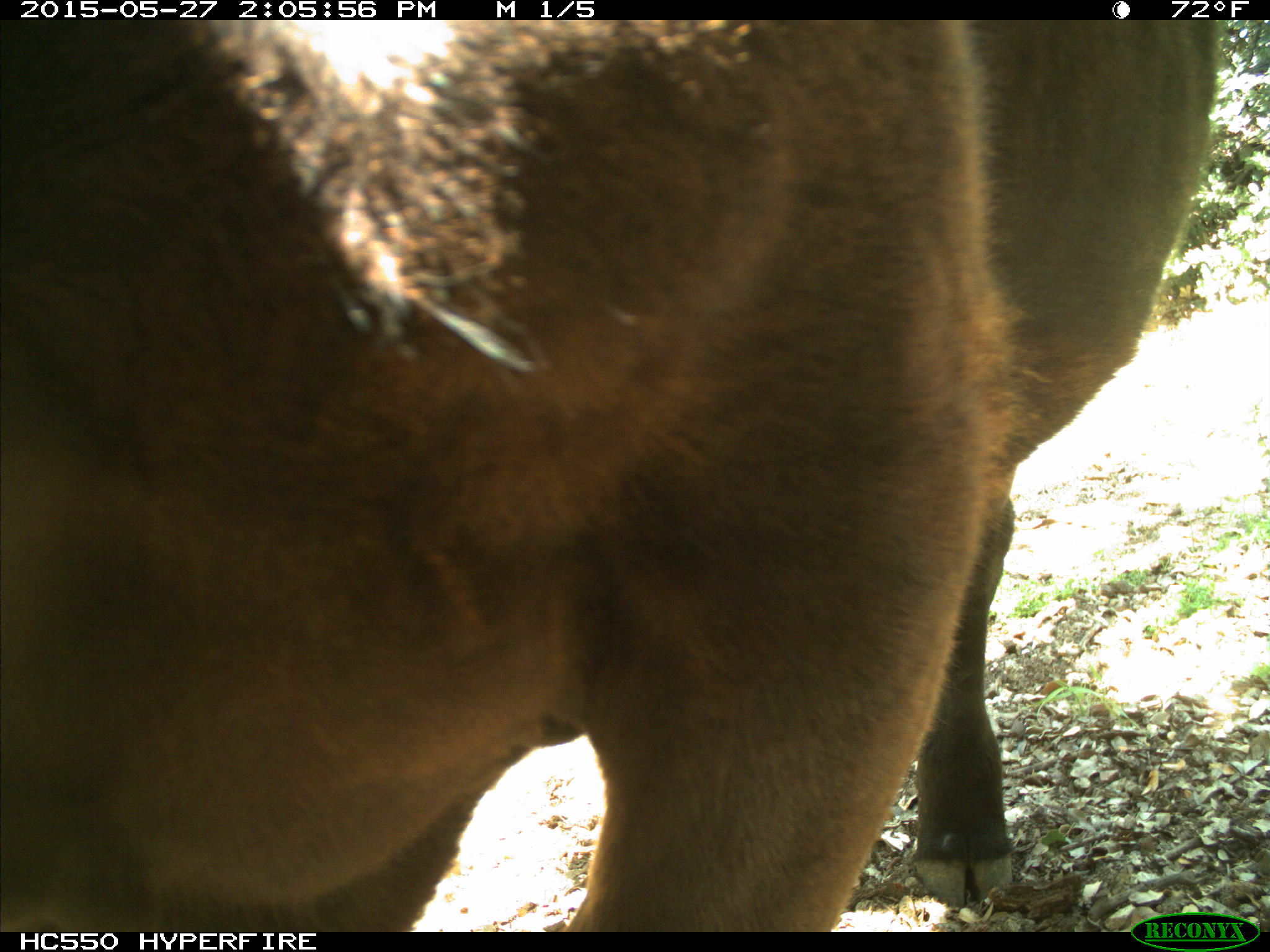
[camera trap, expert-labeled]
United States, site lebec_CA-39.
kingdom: Animalia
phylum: Chordata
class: Mammalia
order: Artiodactyla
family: Bovidae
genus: Bos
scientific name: Bos taurus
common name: domestic cow